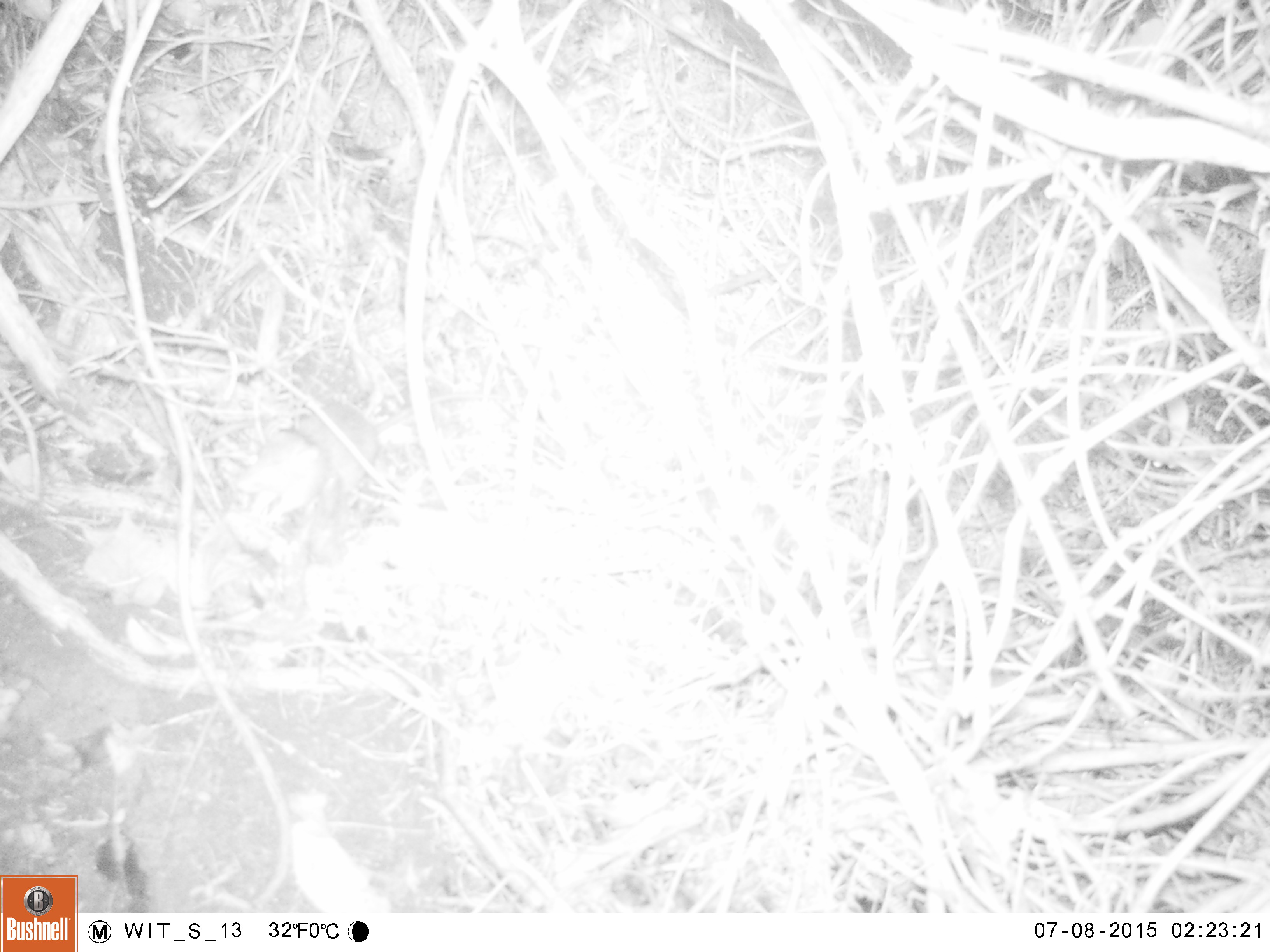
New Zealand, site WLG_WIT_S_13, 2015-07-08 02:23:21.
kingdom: Animalia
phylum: Chordata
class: Mammalia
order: Rodentia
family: Muridae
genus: Rattus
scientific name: Rattus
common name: rat